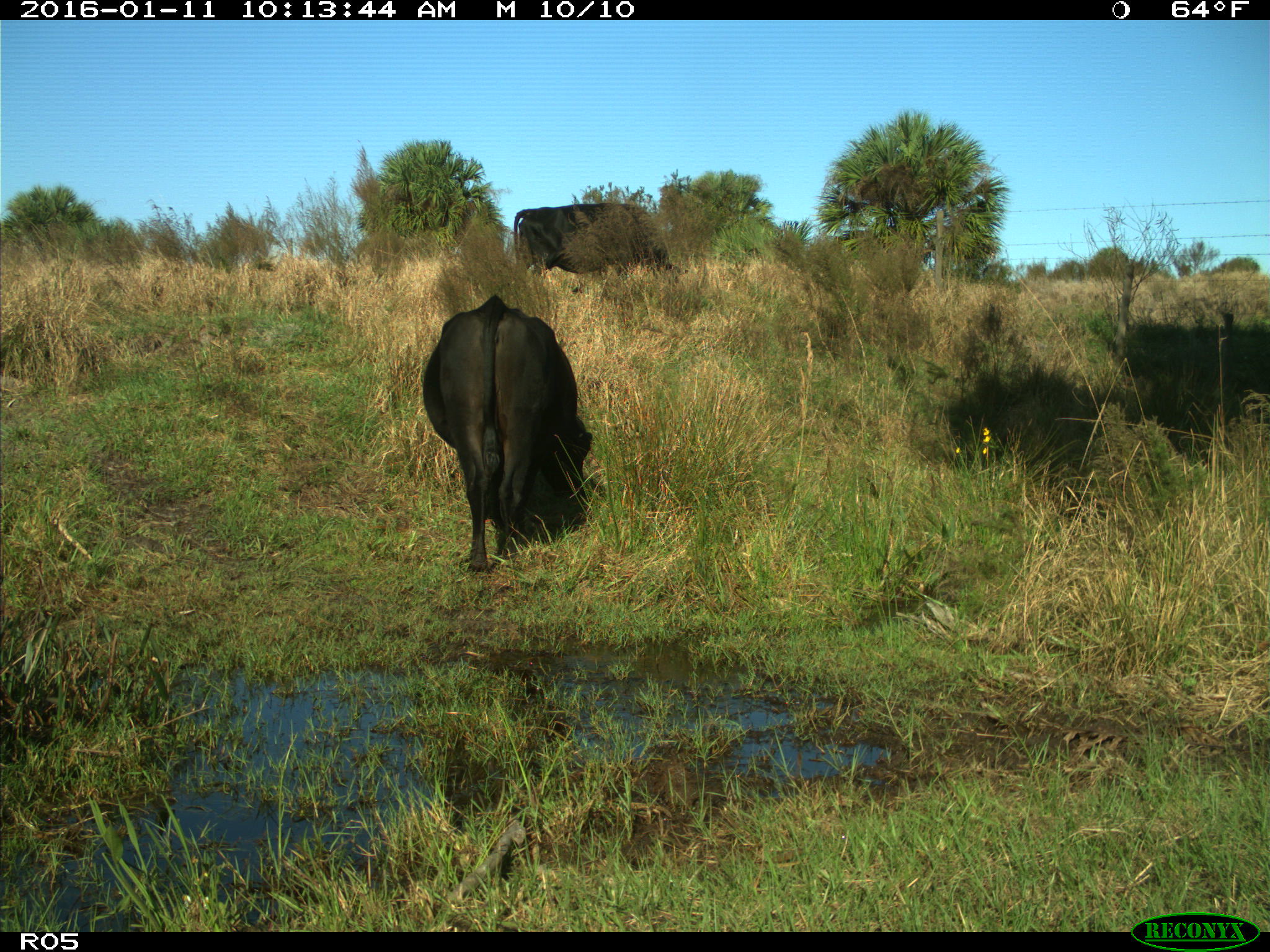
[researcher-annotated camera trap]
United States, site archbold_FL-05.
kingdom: Animalia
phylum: Chordata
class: Mammalia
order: Artiodactyla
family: Bovidae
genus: Bos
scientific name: Bos taurus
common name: domestic cow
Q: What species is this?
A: Bos taurus (domestic cow).